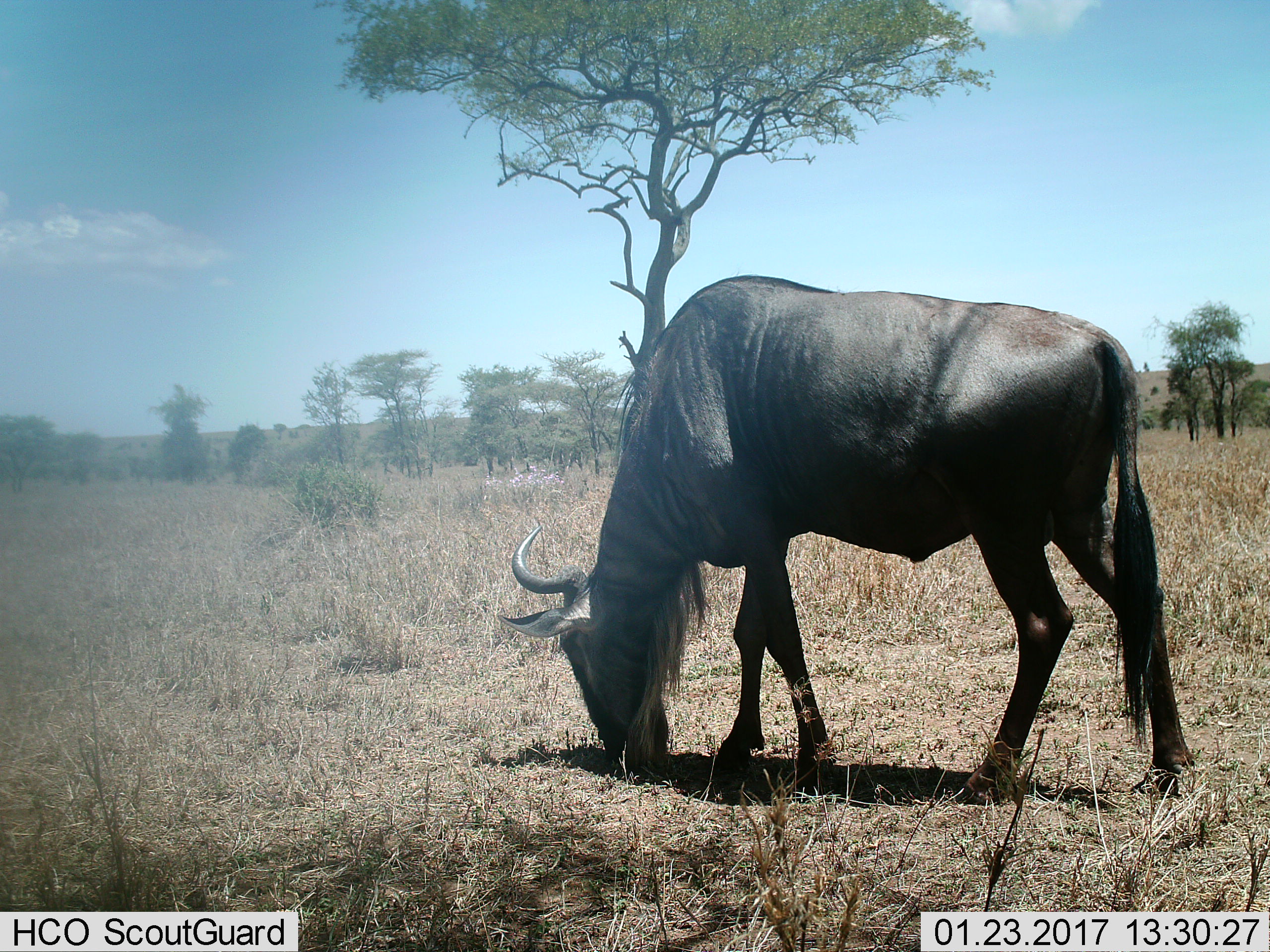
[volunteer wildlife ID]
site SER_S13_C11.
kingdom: Animalia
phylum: Chordata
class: Mammalia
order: Artiodactyla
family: Bovidae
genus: Connochaetes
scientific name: Connochaetes taurinus taurinus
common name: blue wildebeest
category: wildebeestblue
Wildebeestblue (blue wildebeest) (Connochaetes taurinus taurinus), count 1. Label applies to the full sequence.